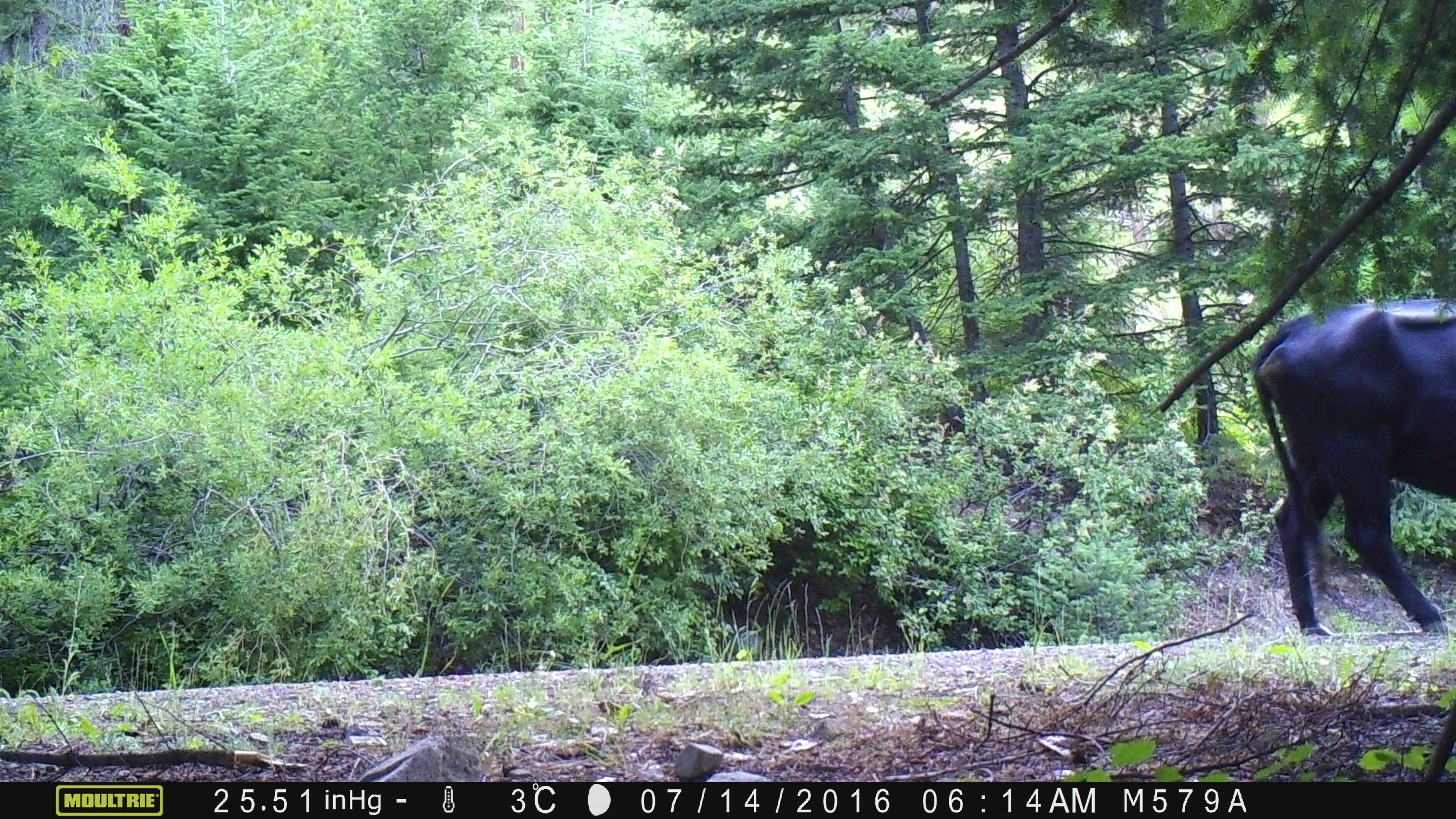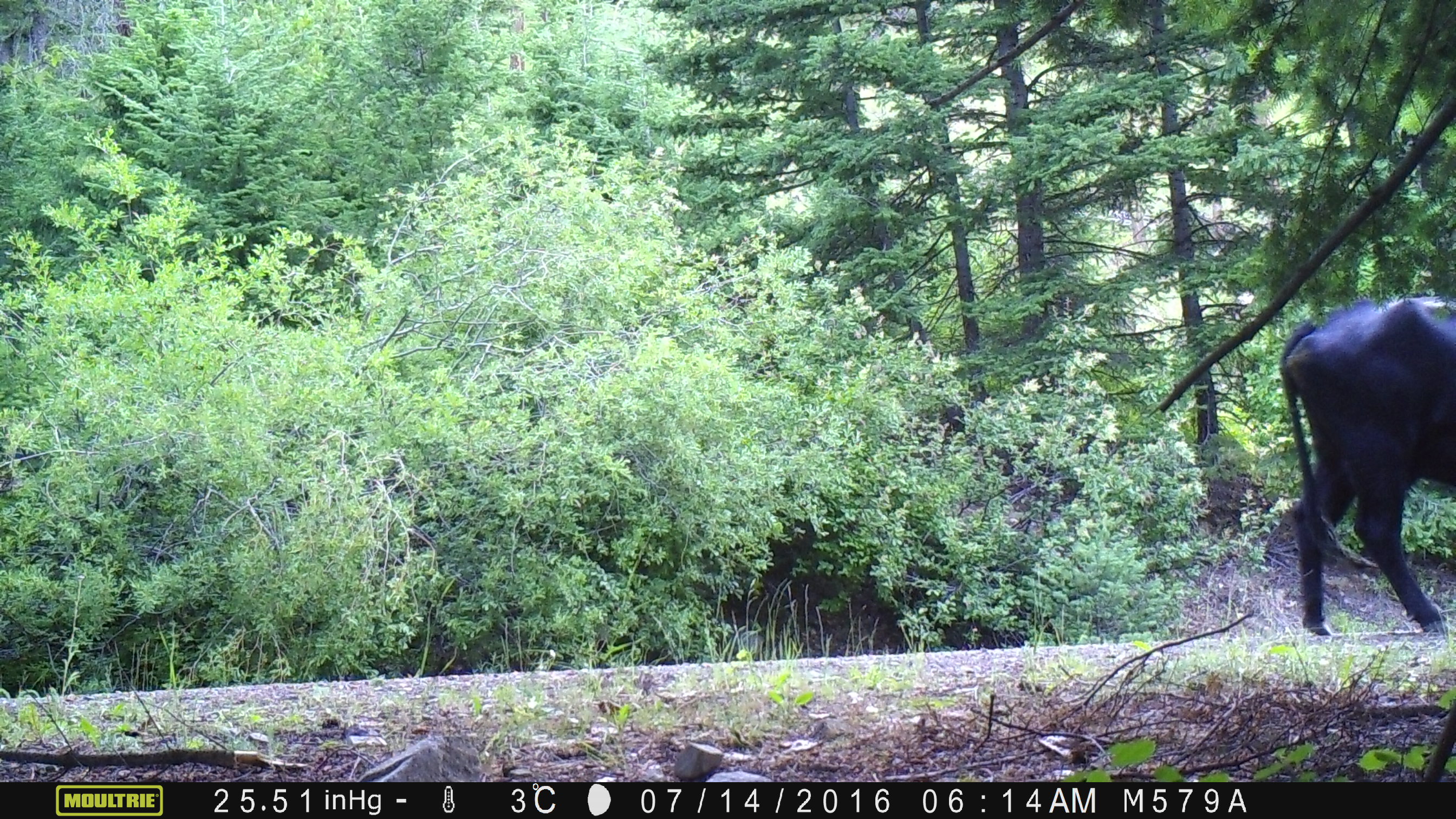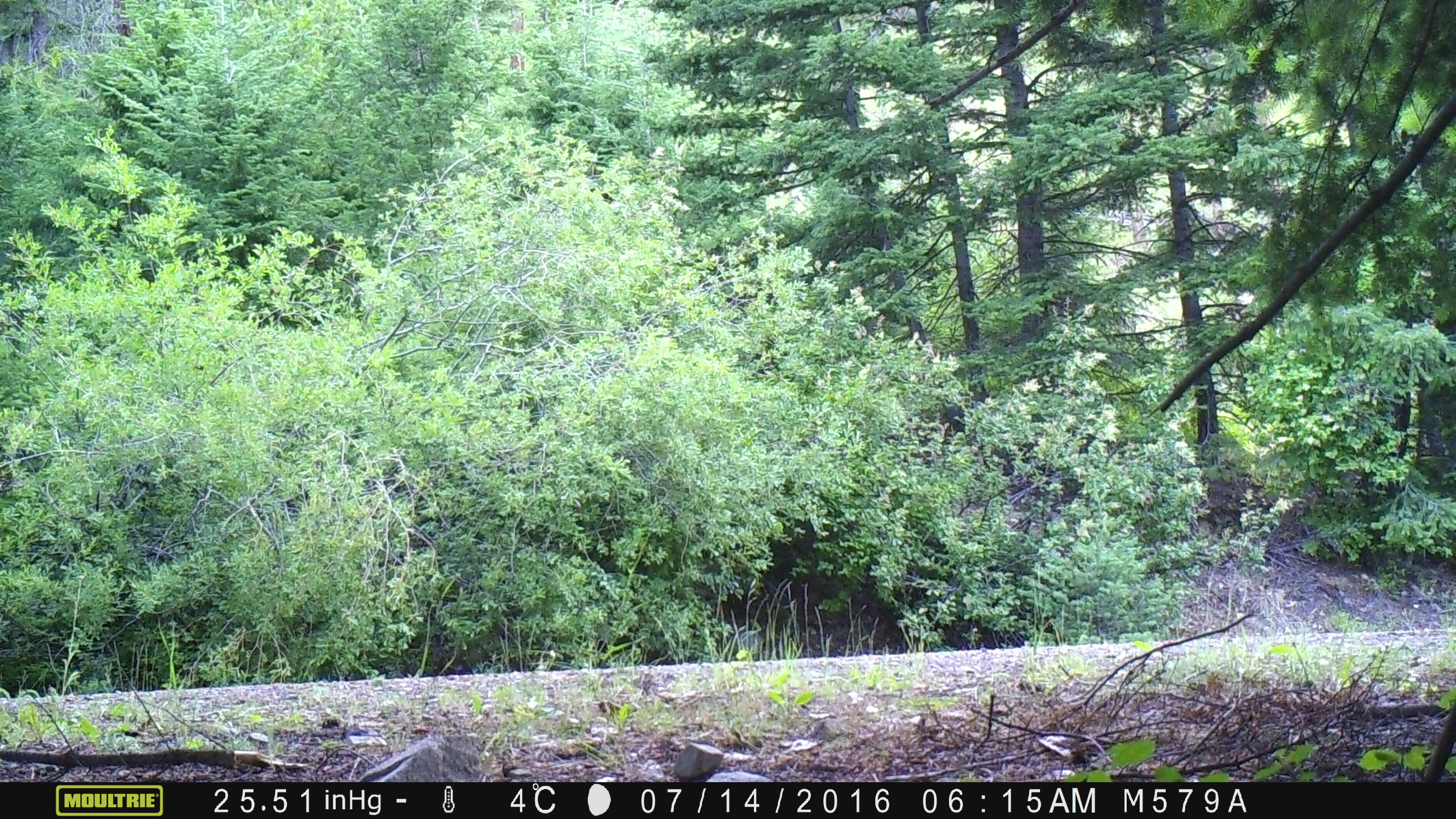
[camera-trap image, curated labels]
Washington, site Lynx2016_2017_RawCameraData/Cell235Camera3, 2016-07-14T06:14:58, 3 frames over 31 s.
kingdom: Animalia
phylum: Chordata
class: Mammalia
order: Artiodactyla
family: Bovidae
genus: Bos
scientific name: Bos taurus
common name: domestic cattle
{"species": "domestic cattle (Bos taurus)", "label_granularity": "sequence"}